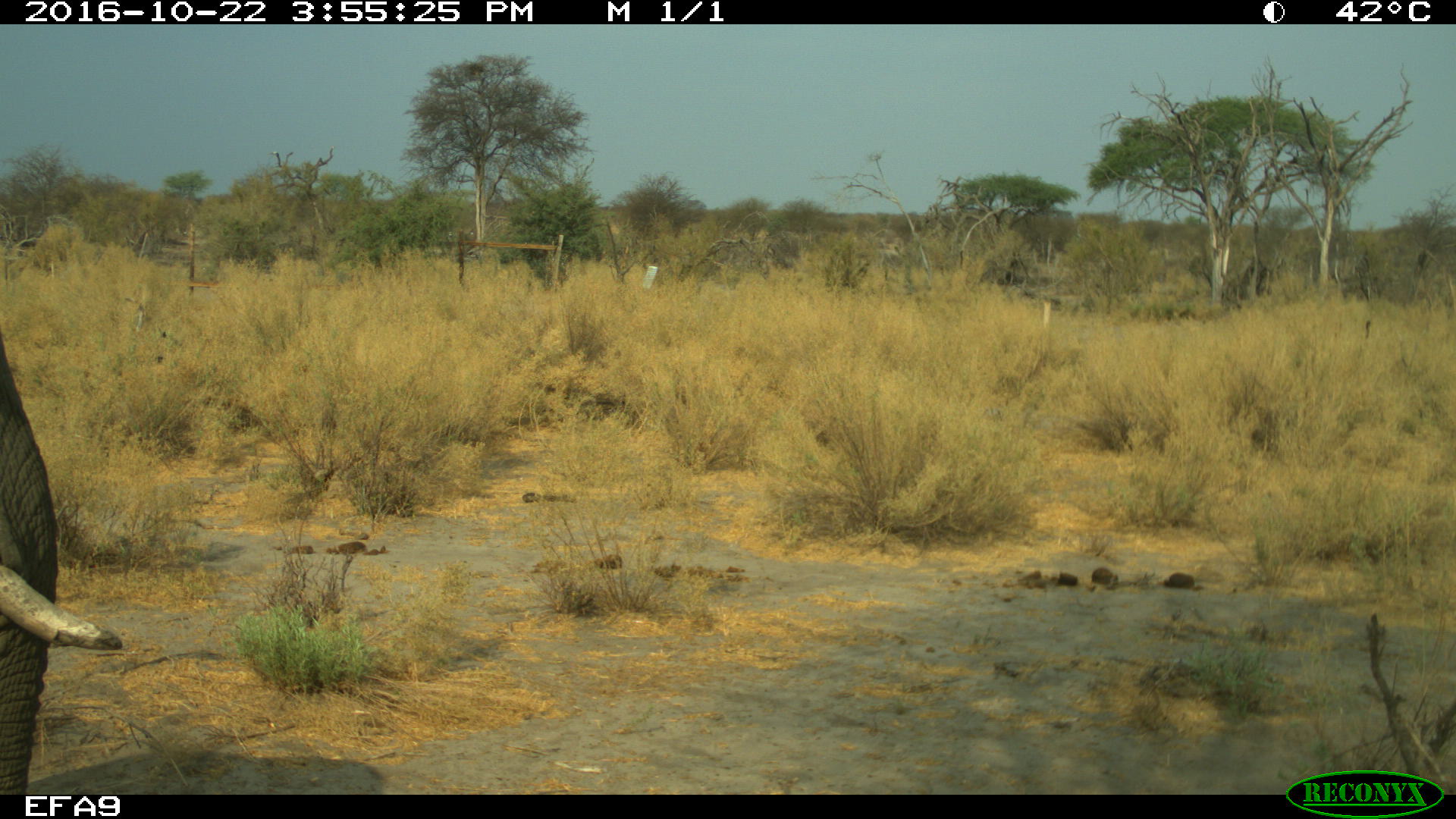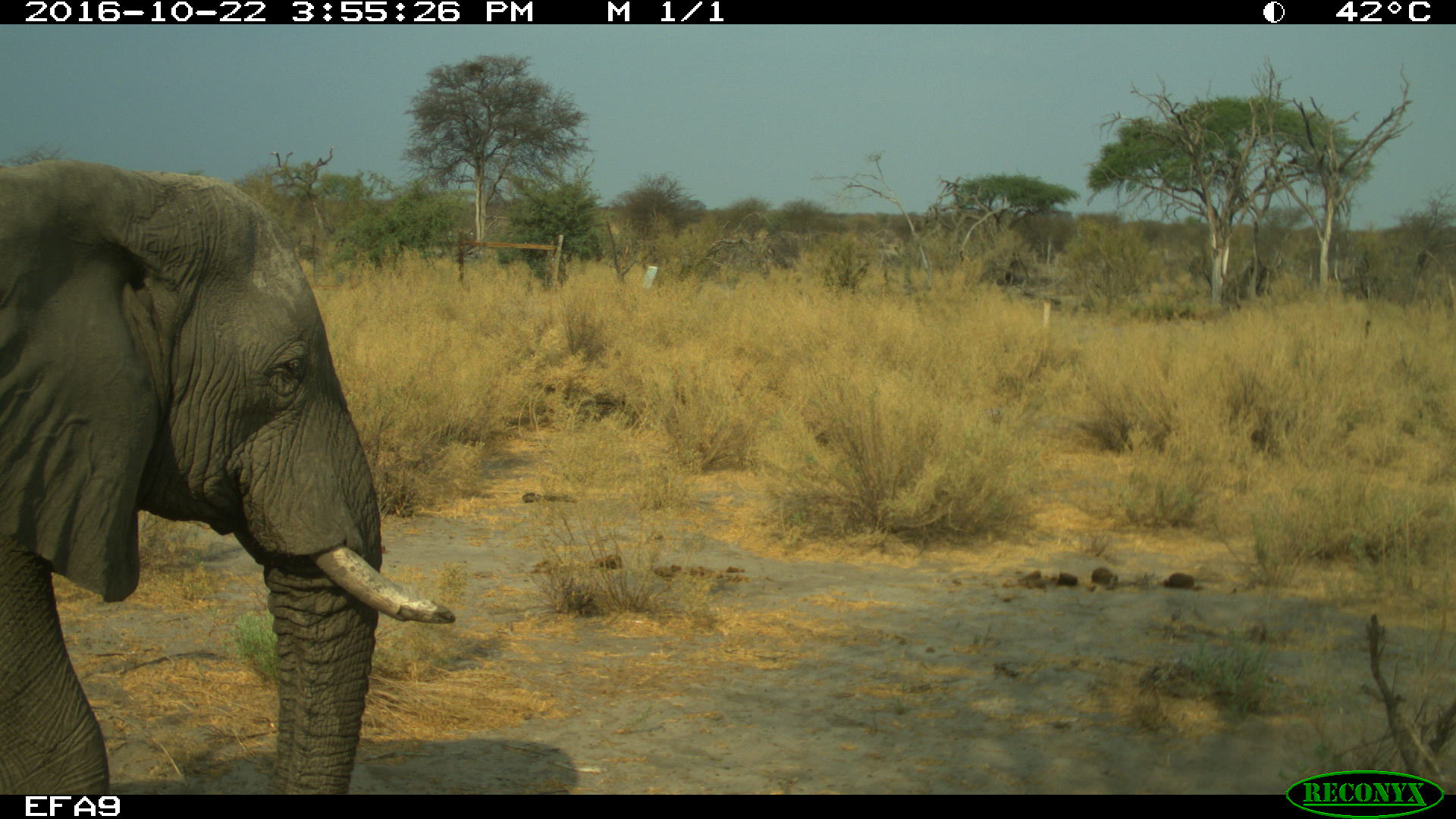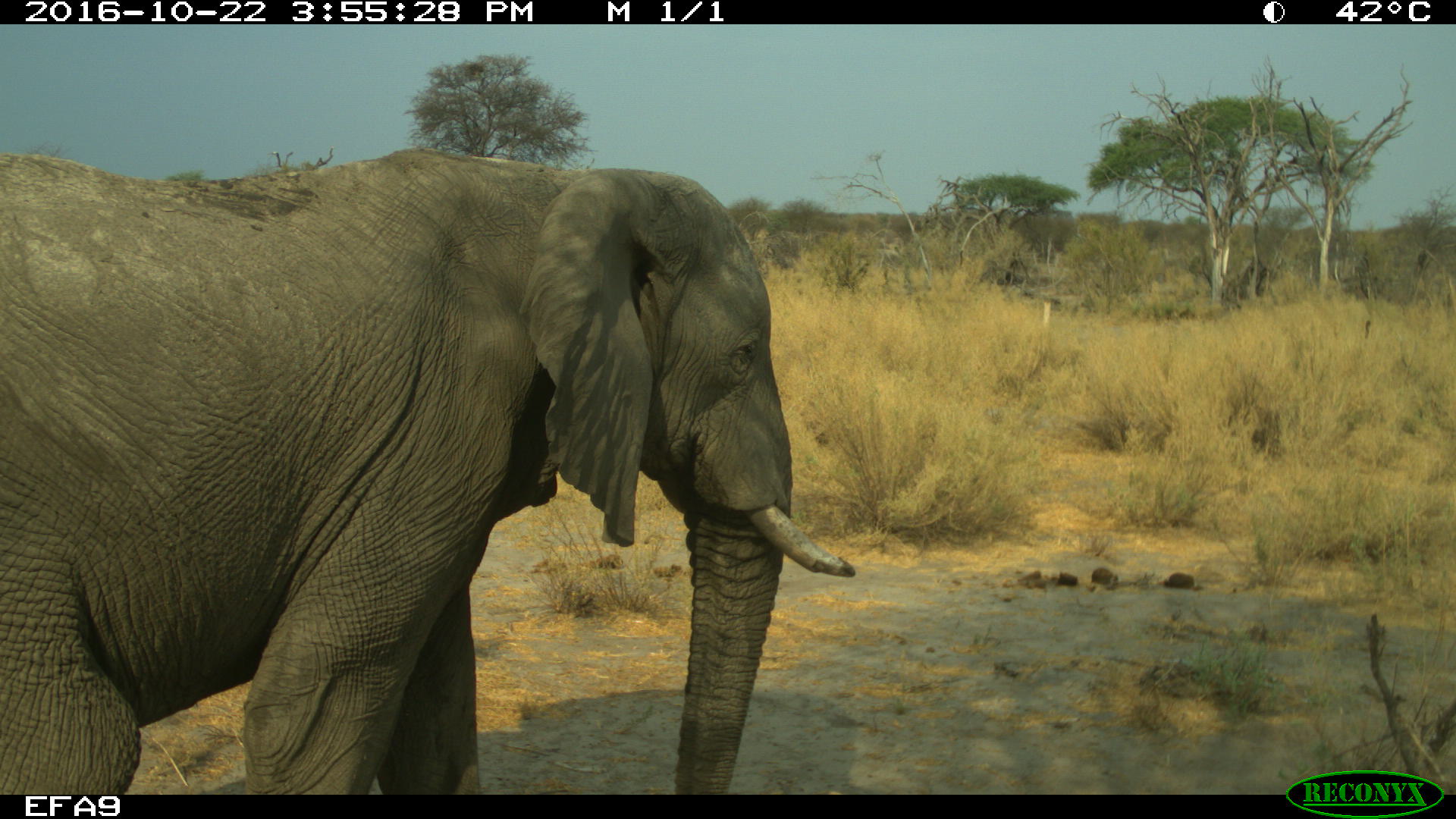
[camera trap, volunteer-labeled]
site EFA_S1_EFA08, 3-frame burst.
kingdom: Animalia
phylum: Chordata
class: Mammalia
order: Proboscidea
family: Elephantidae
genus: Loxodonta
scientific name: Loxodonta africana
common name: african bush elephant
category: elephant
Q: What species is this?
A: Elephant (african bush elephant) (Loxodonta africana).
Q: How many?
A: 1.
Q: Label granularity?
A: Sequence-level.